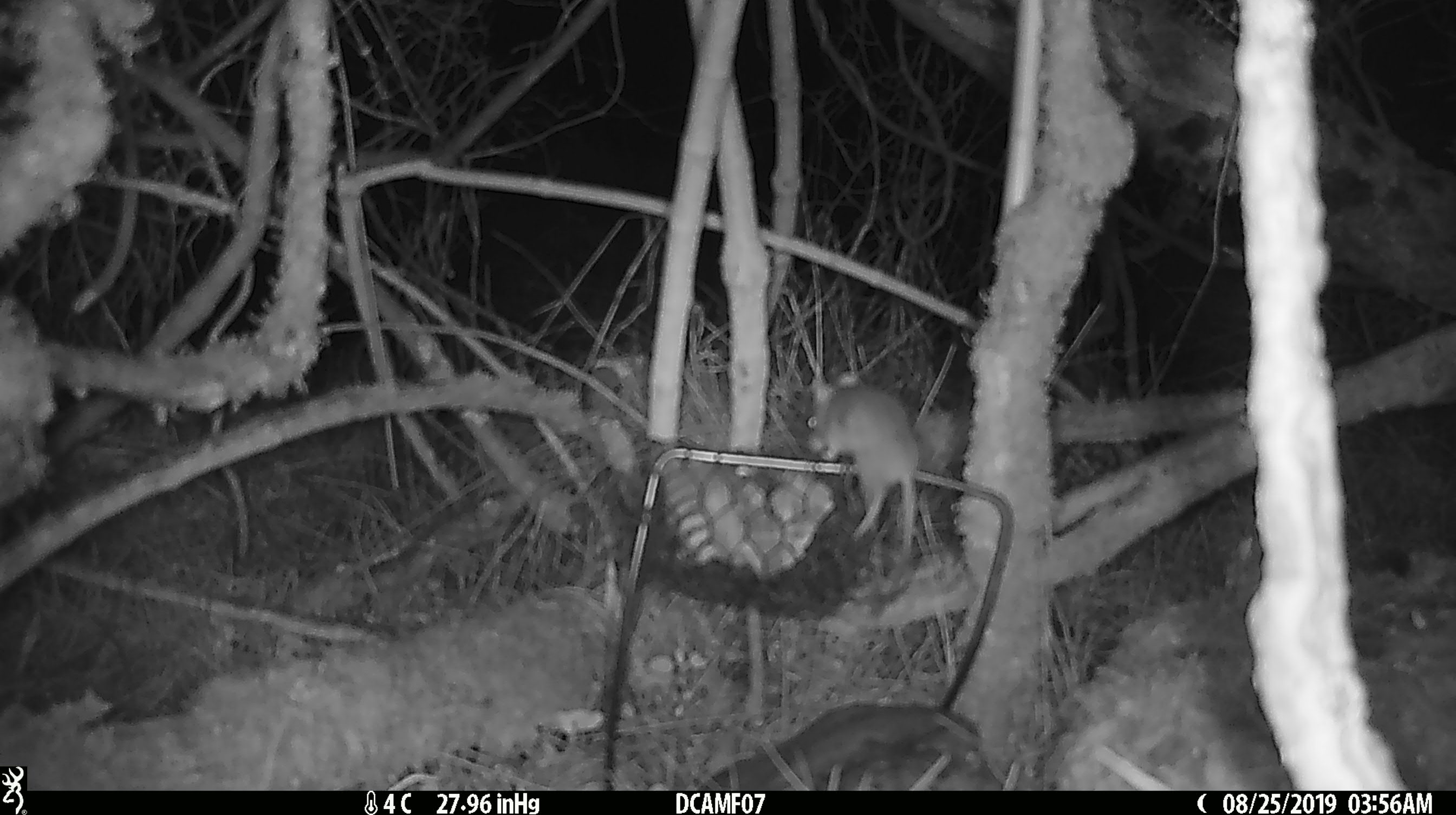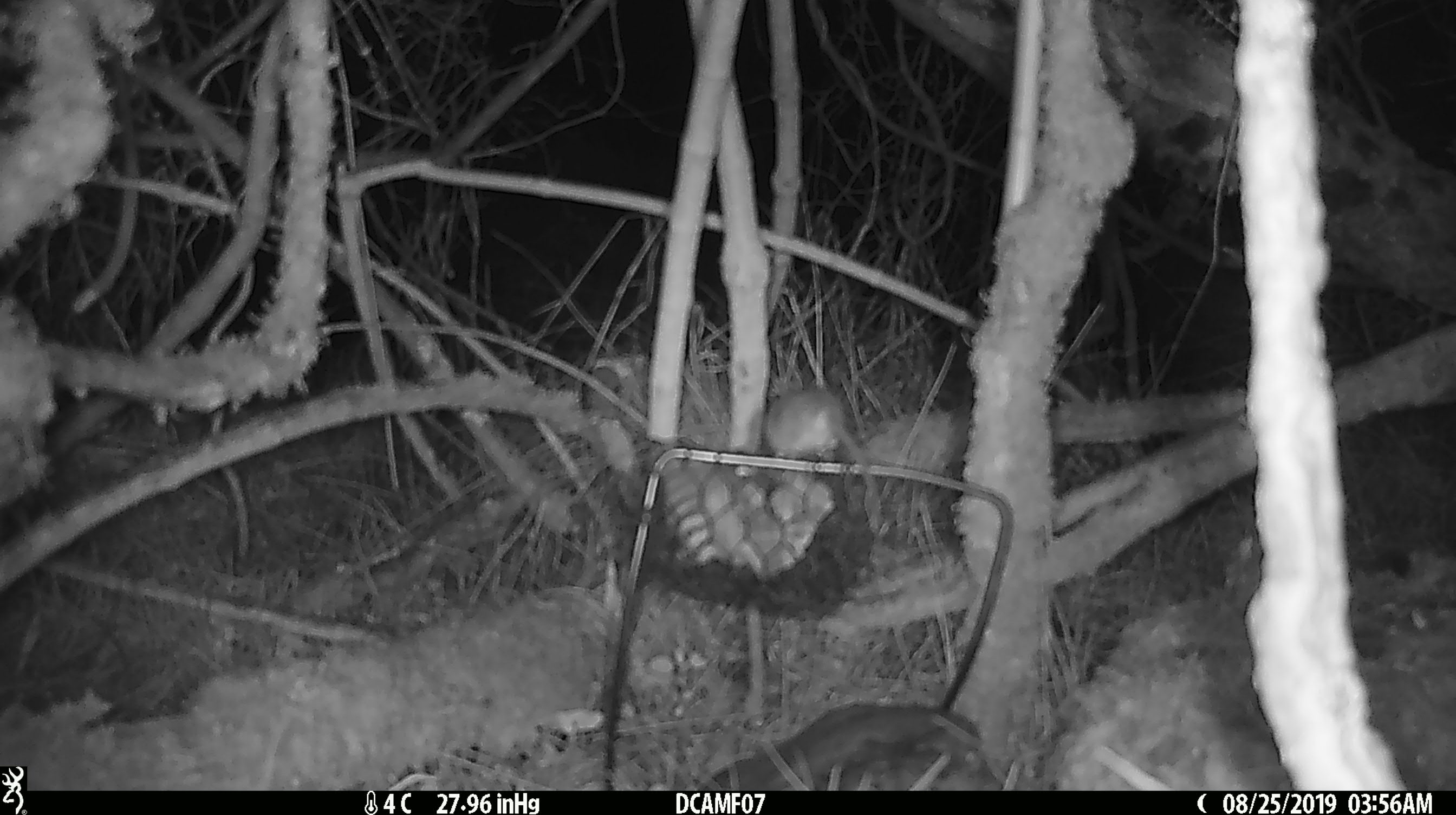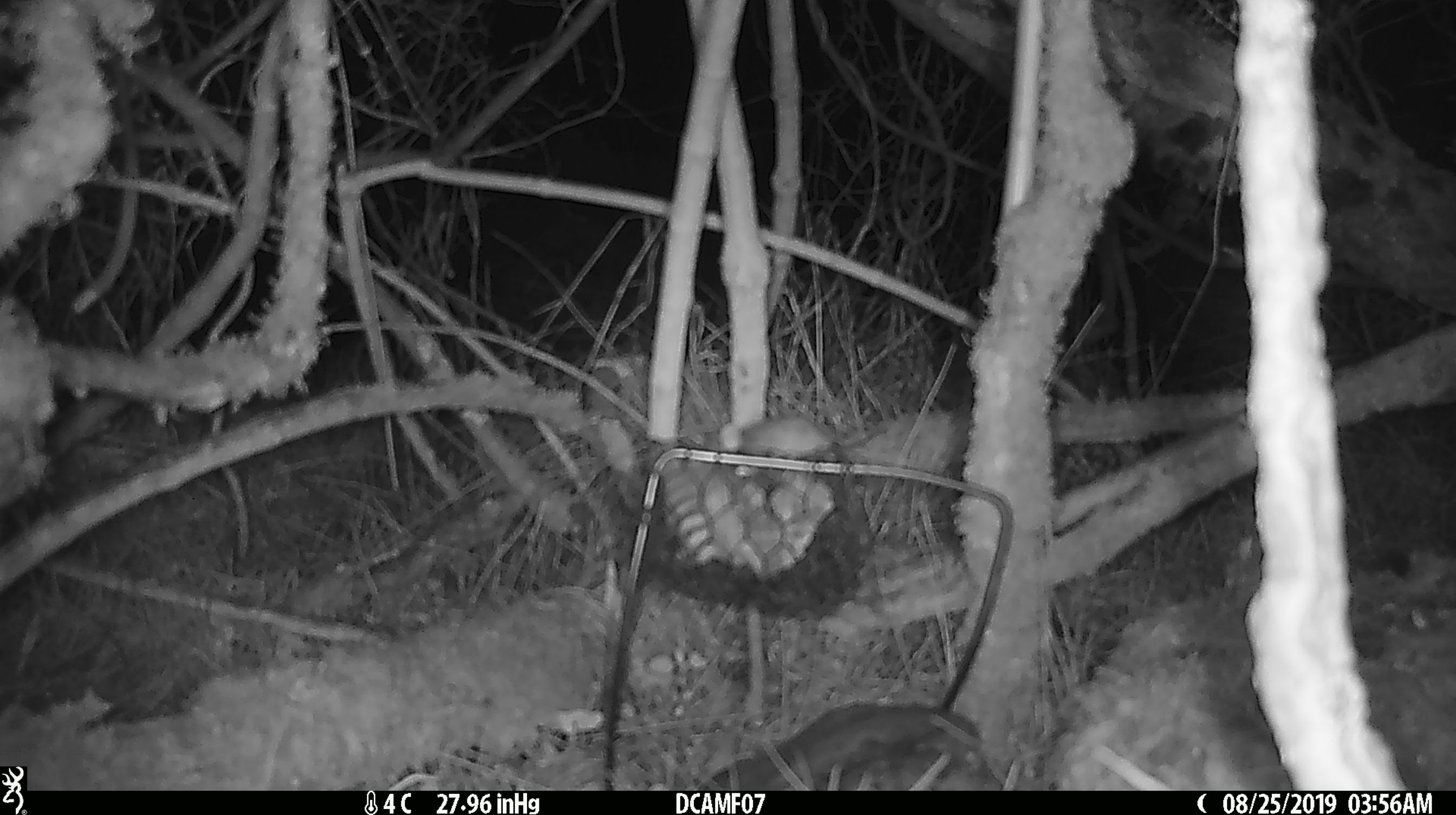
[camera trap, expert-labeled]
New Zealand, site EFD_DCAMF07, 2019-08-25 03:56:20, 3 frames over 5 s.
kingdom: Animalia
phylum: Chordata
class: Mammalia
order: Rodentia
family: Muridae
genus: Mus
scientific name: Mus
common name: mouse